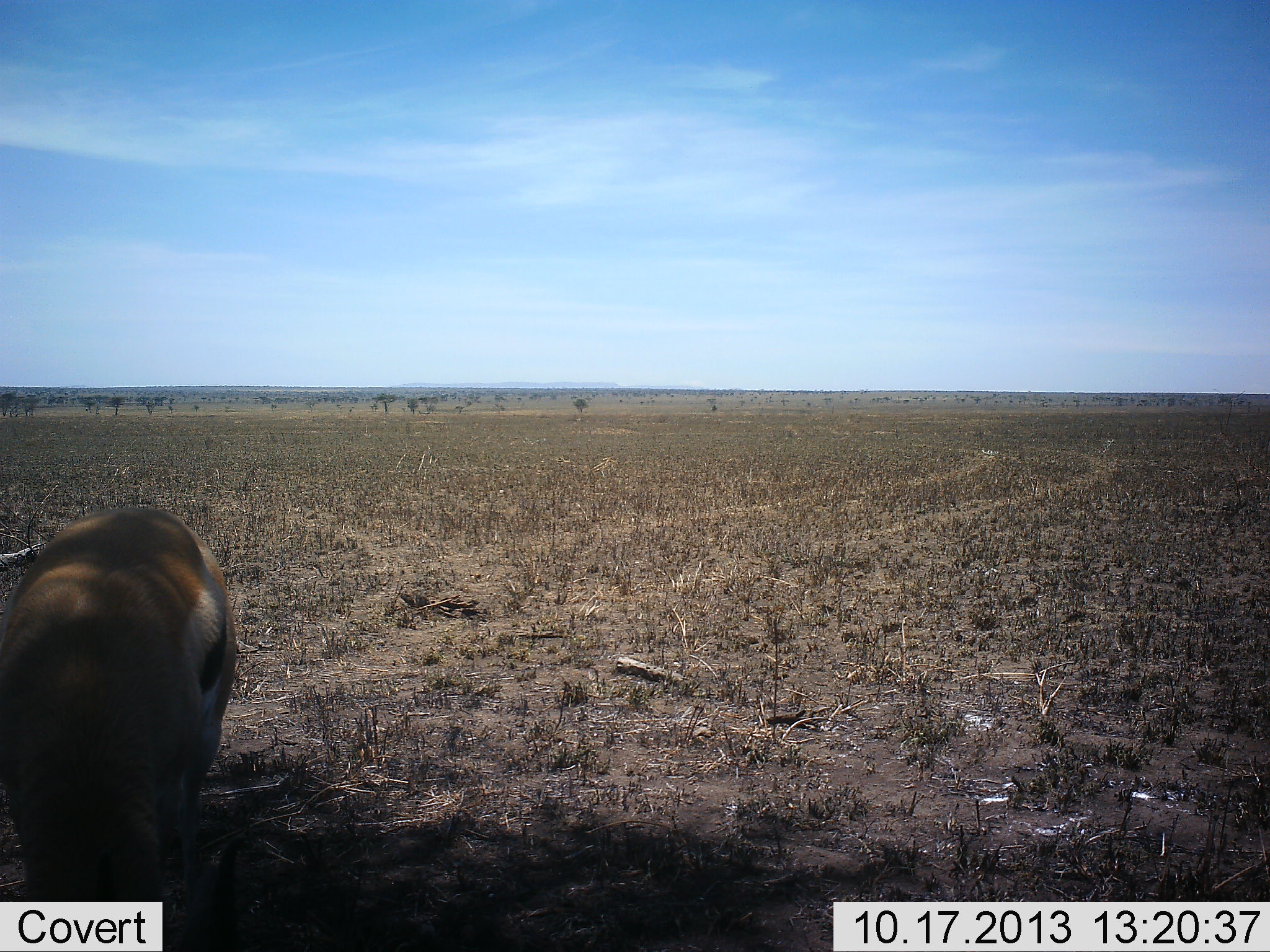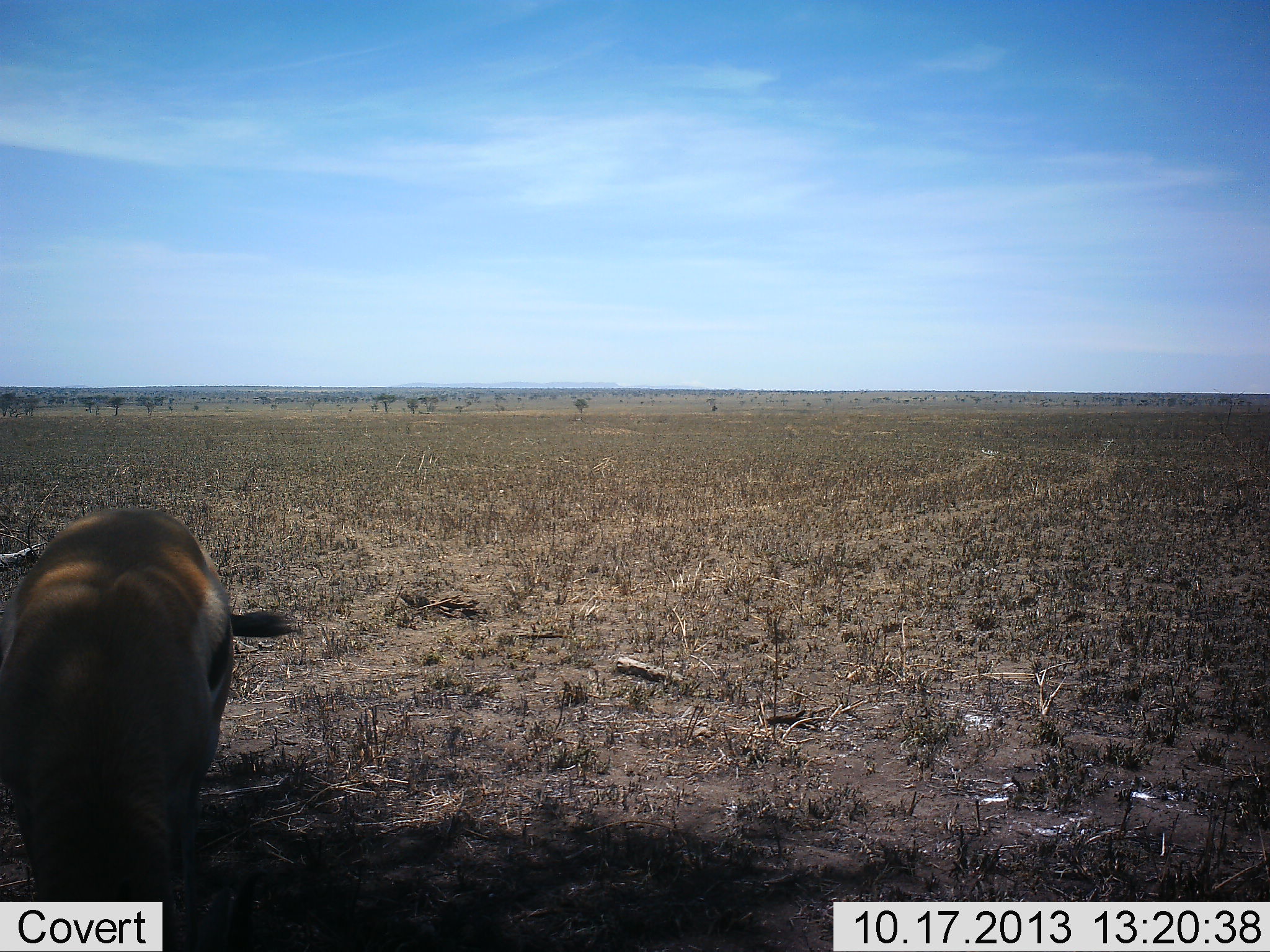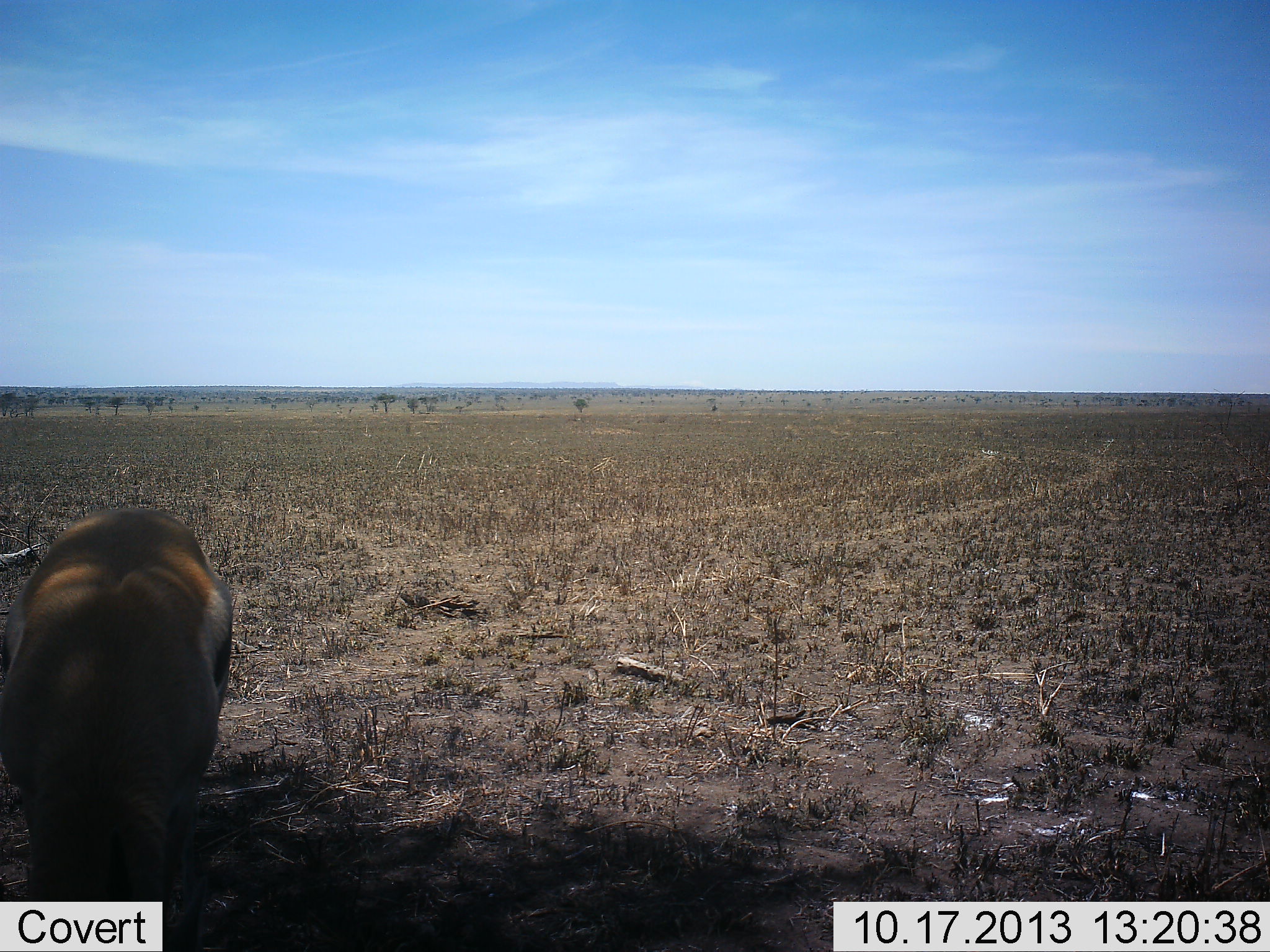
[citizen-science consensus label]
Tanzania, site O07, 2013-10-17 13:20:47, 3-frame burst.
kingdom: Animalia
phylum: Chordata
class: Mammalia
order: Artiodactyla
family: Bovidae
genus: Eudorcas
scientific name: Eudorcas thomsonii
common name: thomson's gazelle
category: gazellethomsons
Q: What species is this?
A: Gazellethomsons (thomson's gazelle) (Eudorcas thomsonii).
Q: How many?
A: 1.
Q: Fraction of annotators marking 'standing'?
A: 30%.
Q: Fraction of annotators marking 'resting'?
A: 0%.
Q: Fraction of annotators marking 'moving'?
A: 0%.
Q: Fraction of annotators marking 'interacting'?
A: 0%.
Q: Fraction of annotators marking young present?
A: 0%.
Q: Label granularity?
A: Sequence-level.